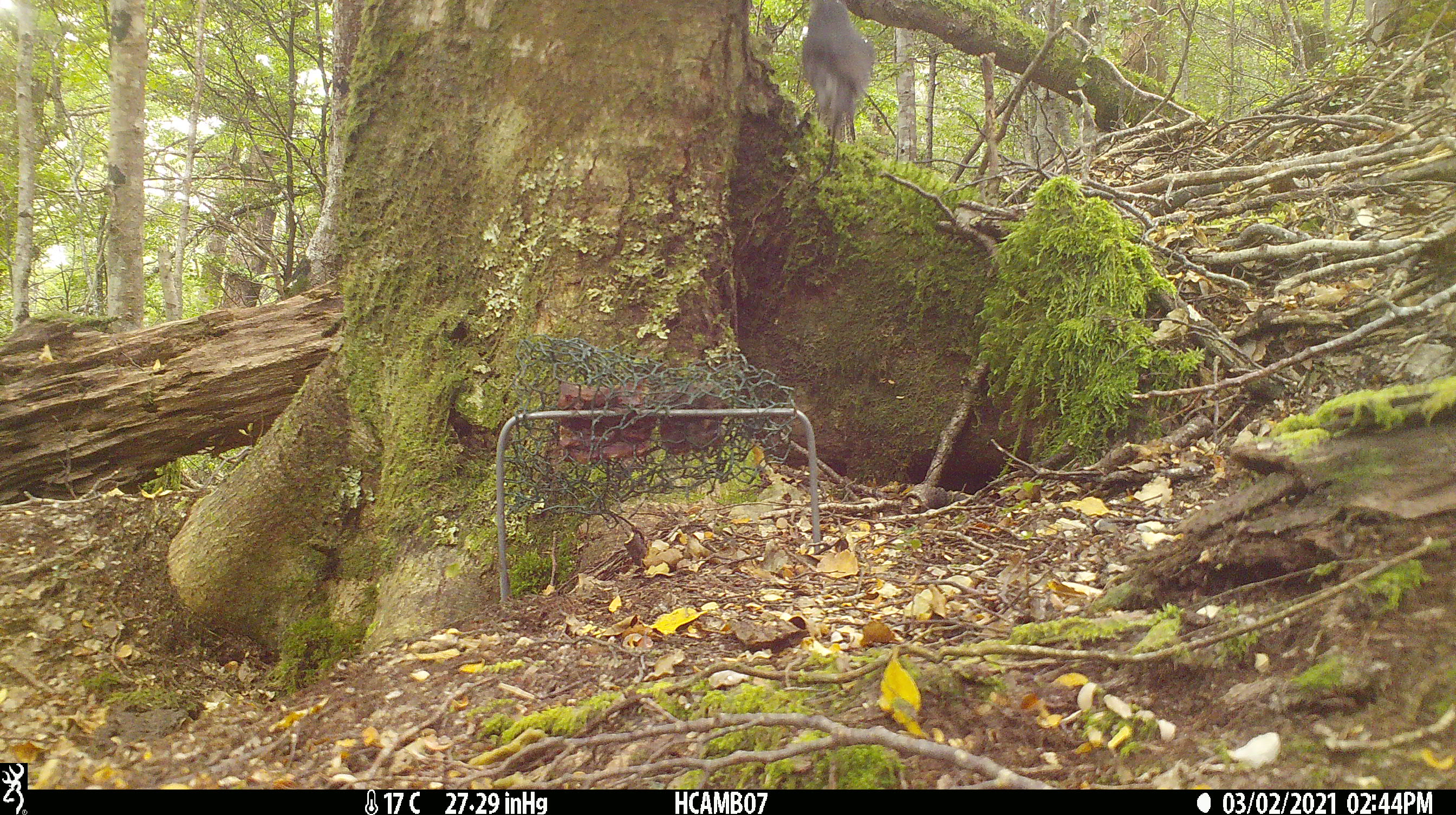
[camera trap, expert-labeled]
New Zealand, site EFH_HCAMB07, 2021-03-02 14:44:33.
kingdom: Animalia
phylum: Chordata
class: Aves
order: Passeriformes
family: Petroicidae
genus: Petroica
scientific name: Petroica australis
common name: new zealand robin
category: robin